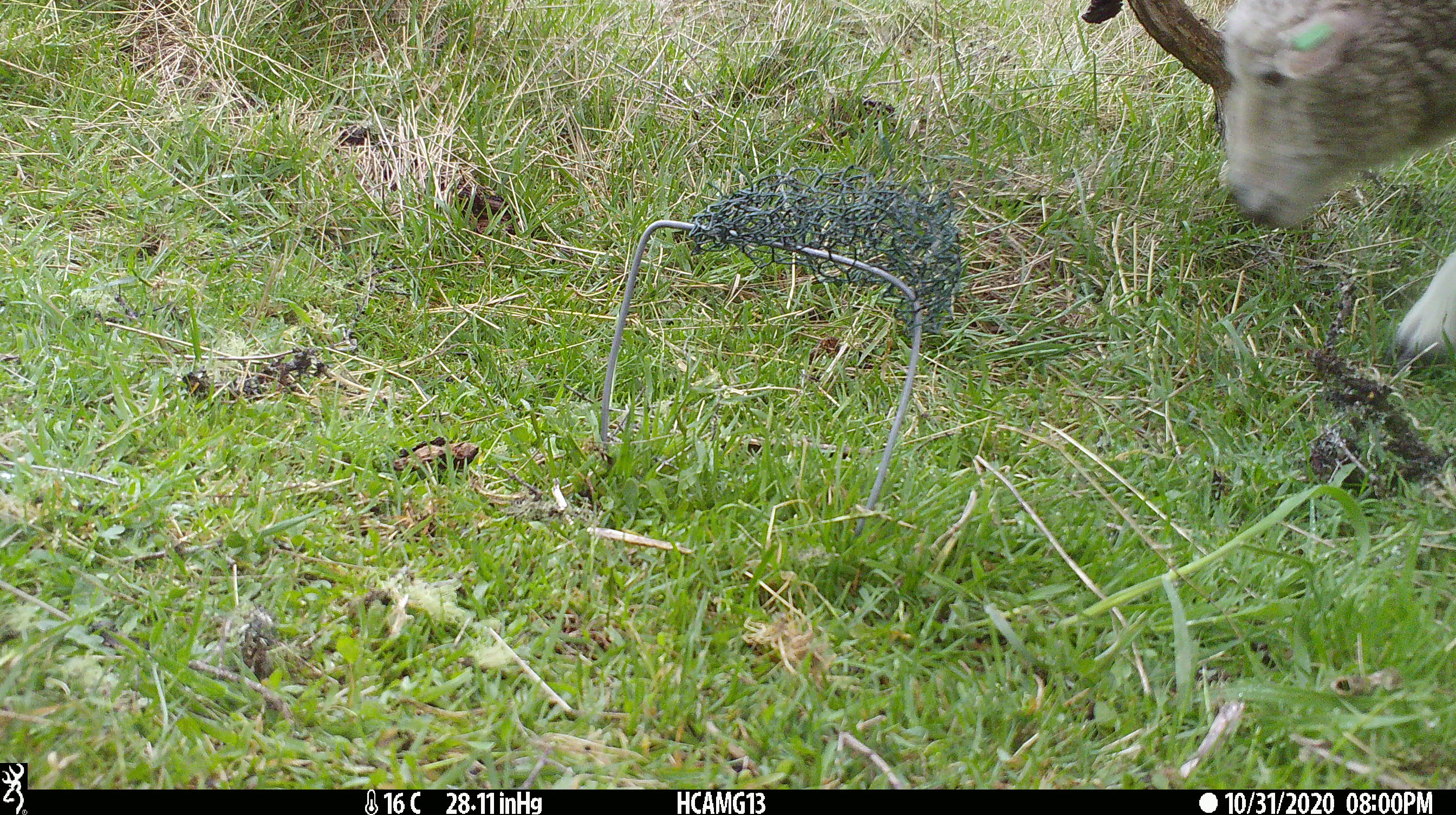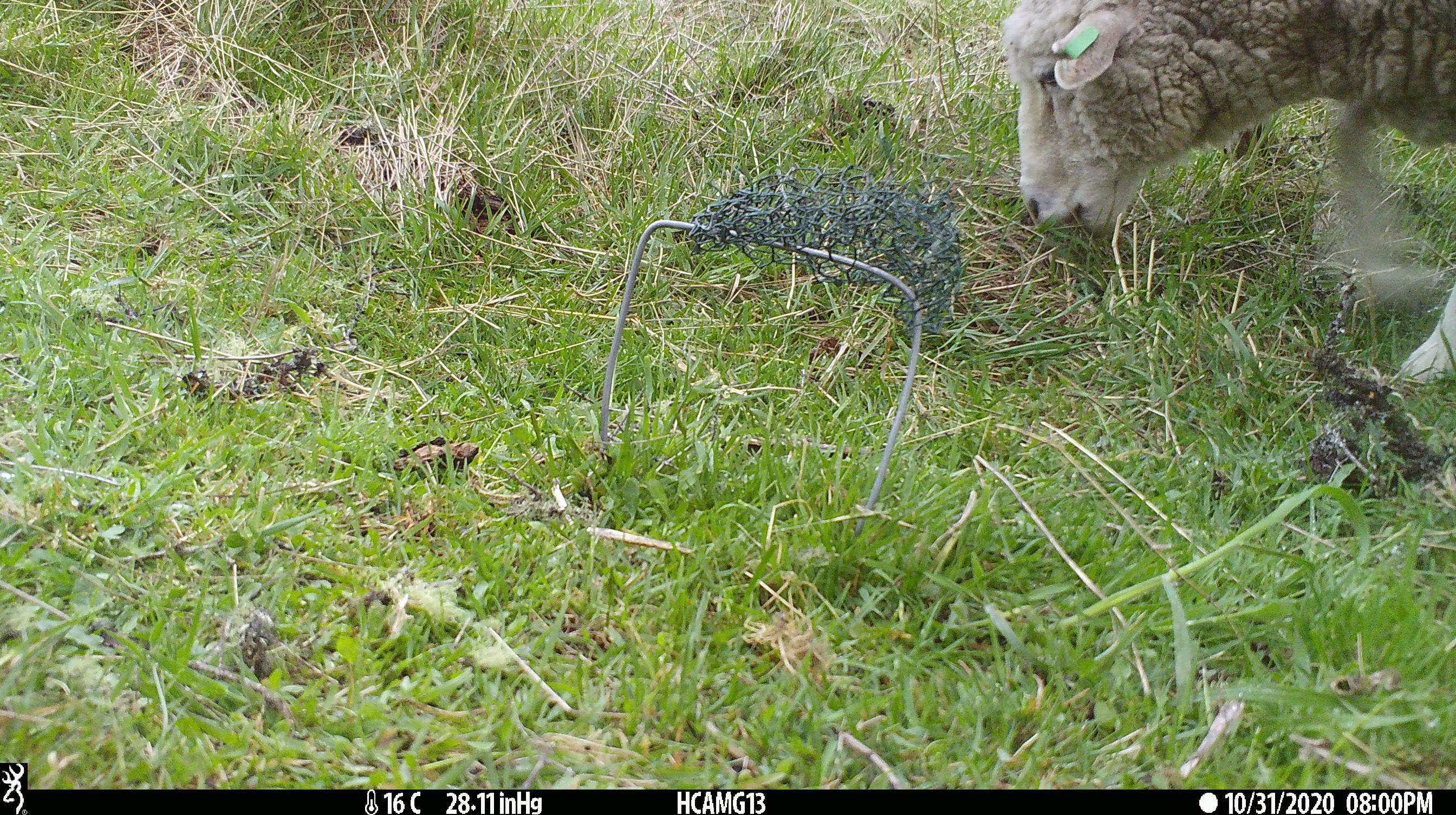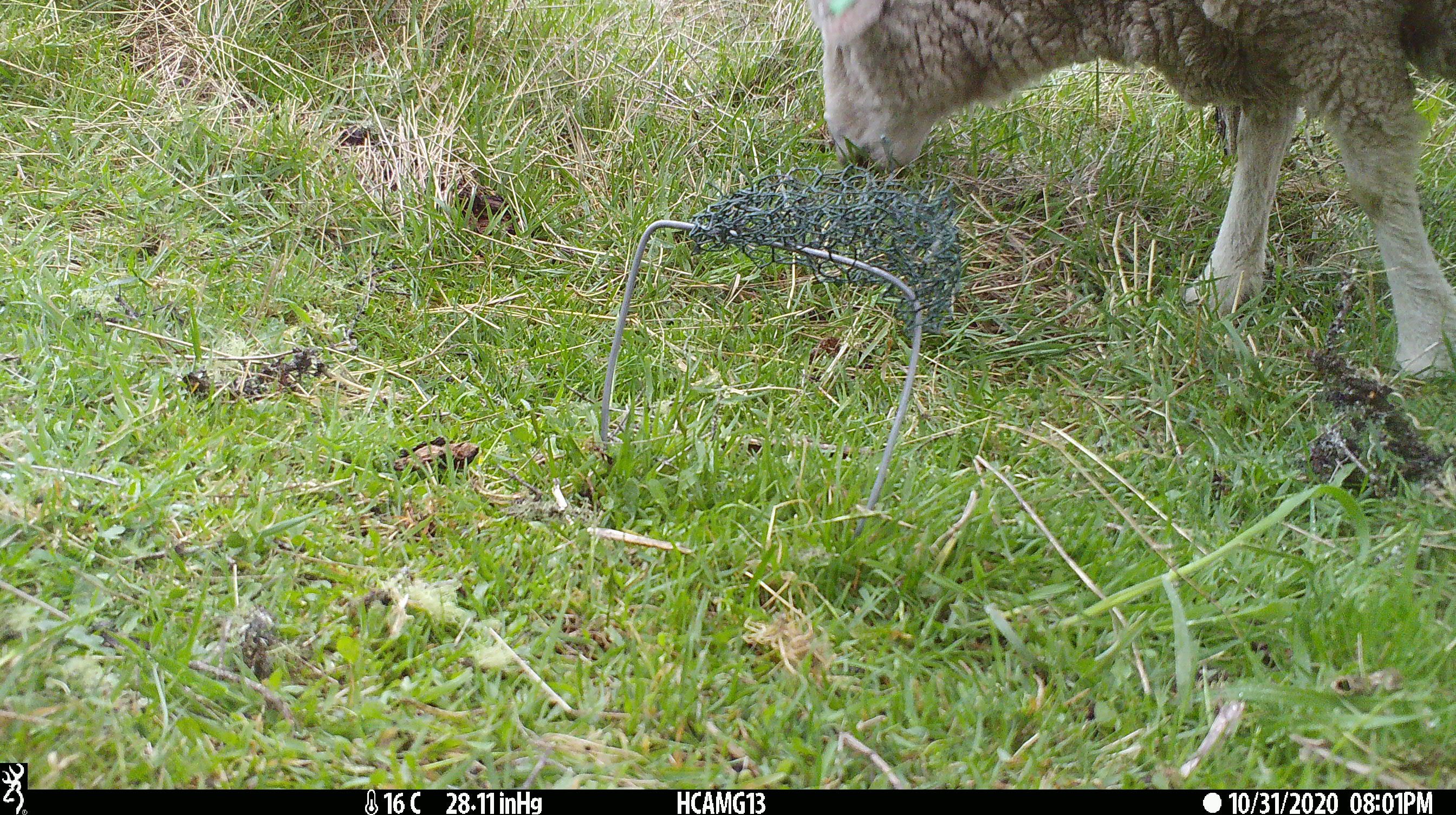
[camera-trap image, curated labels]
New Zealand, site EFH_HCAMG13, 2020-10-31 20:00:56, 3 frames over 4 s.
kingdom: Animalia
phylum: Chordata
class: Mammalia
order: Artiodactyla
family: Bovidae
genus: Ovis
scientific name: Ovis aries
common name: domestic sheep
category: sheep